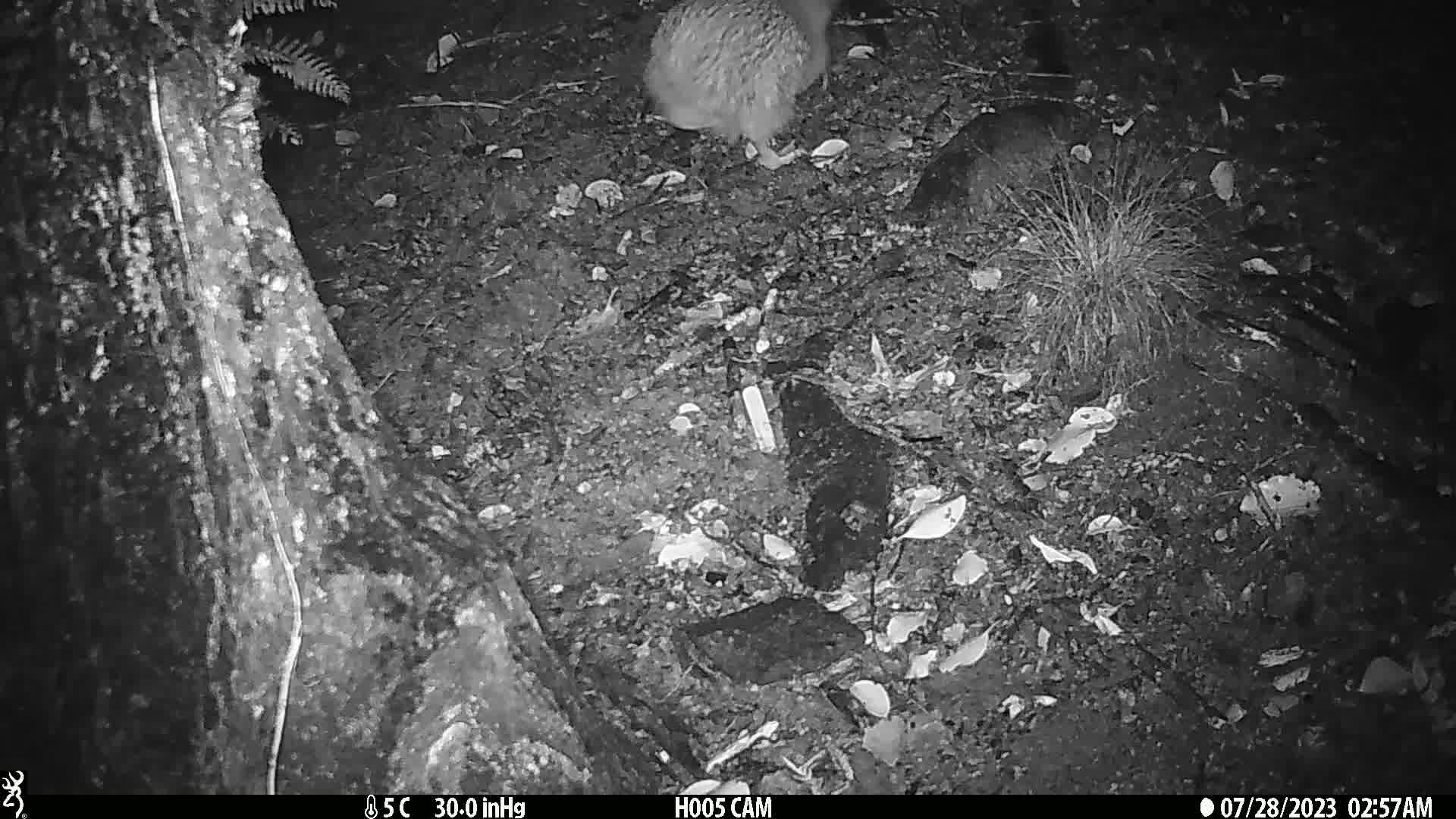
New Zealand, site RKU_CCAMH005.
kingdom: Animalia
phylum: Chordata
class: Aves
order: Apterygiformes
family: Apterygidae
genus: Apteryx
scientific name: Apteryx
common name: kiwi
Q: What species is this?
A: Kiwi (Apteryx).